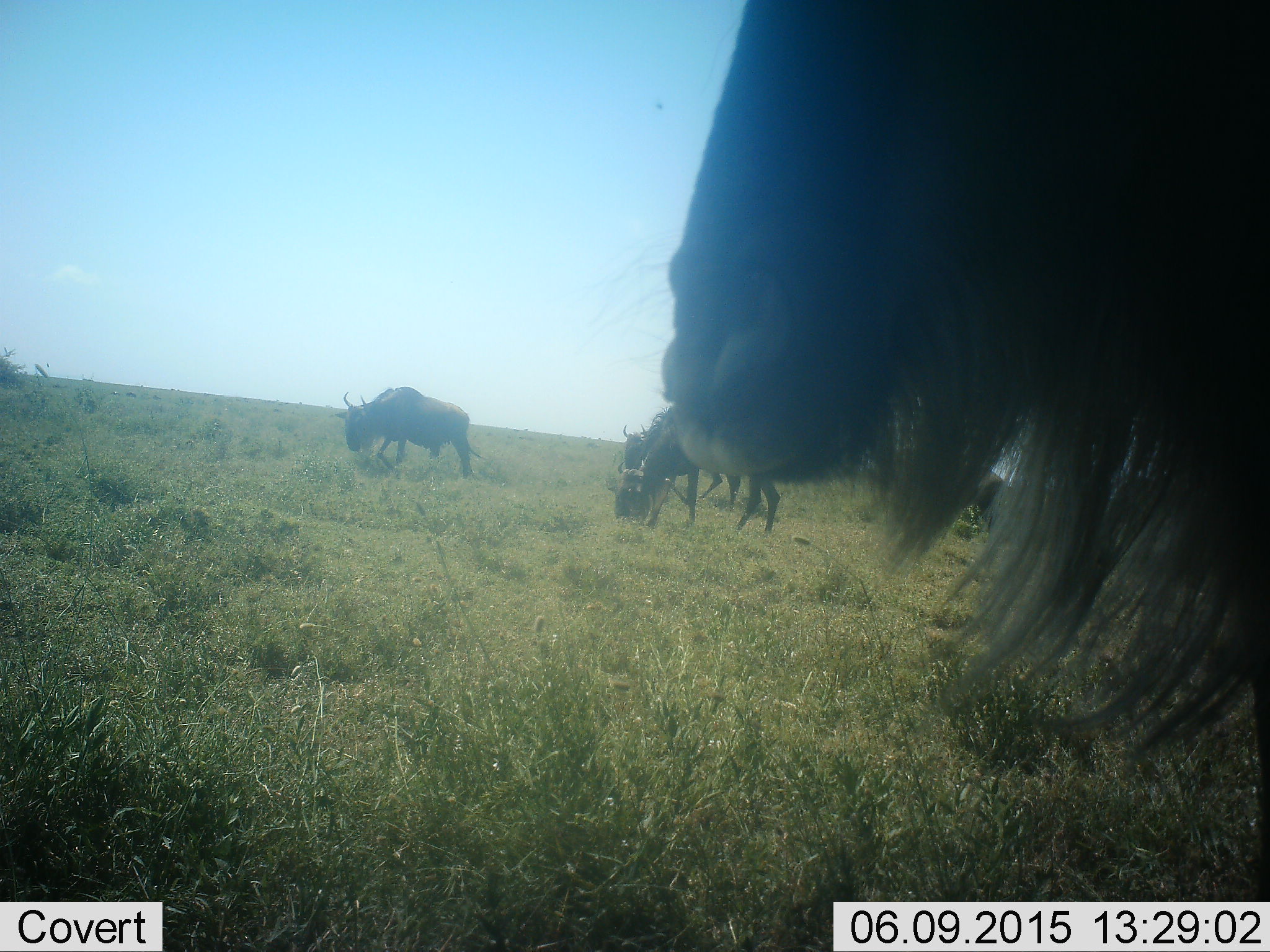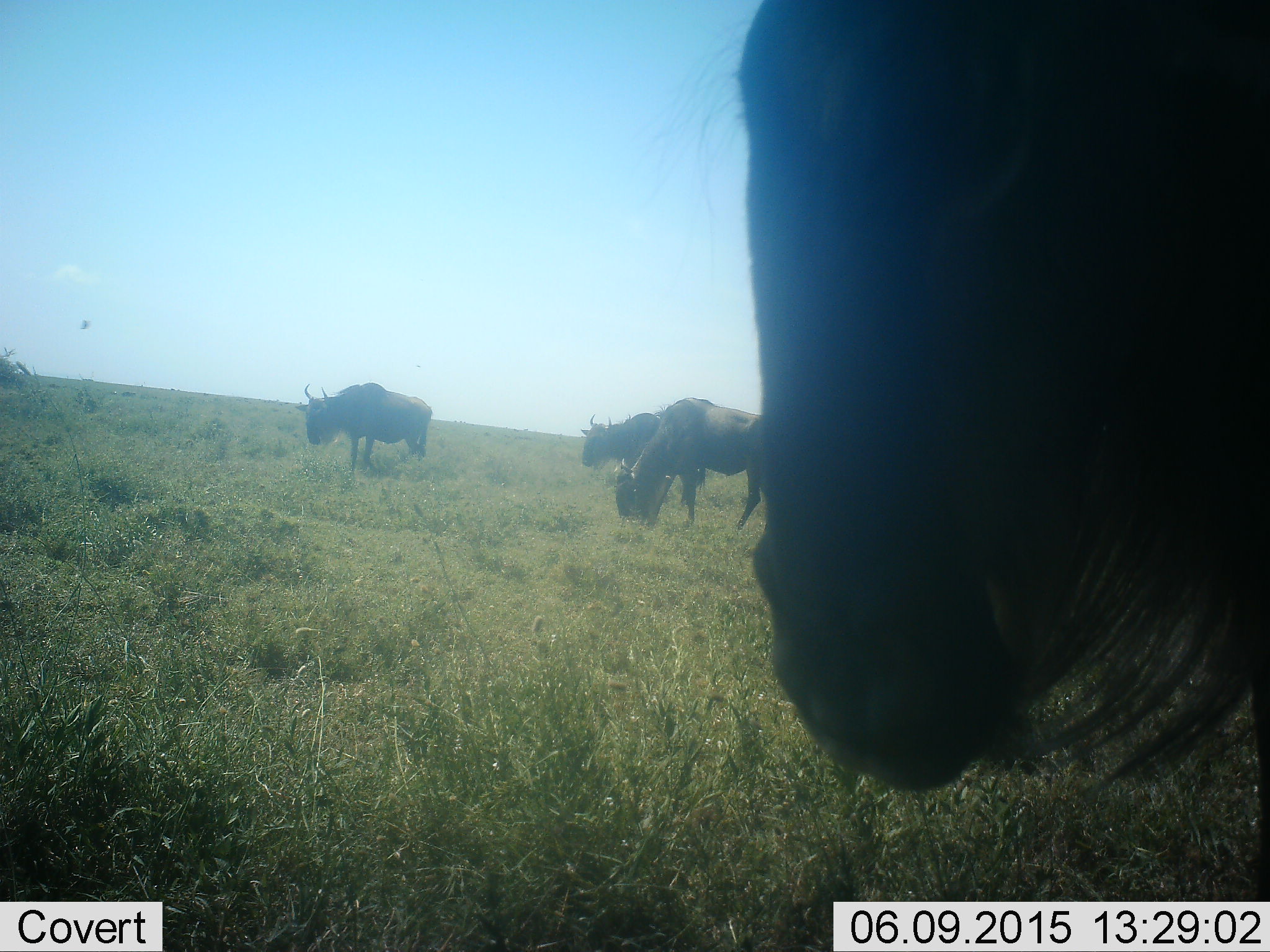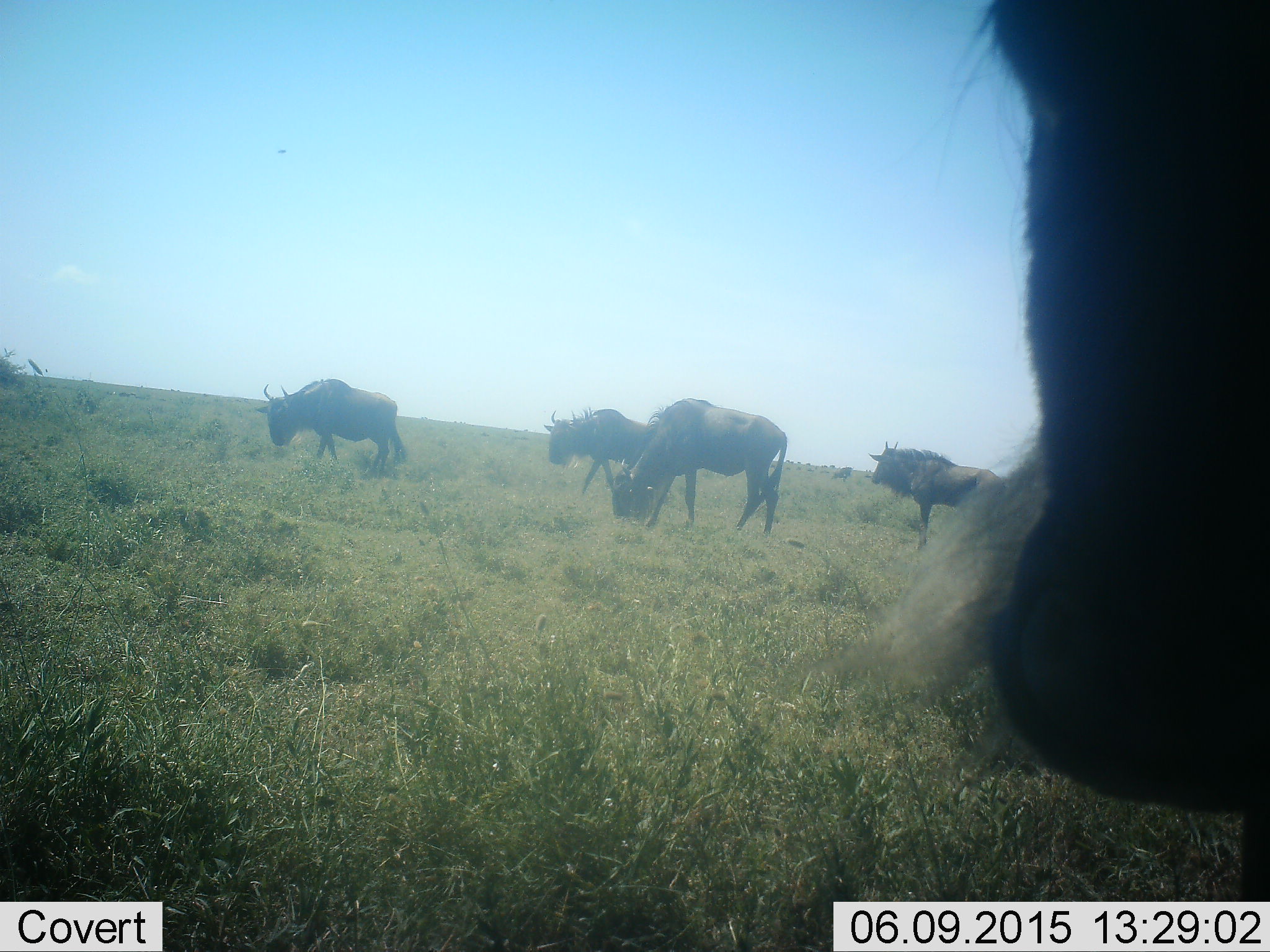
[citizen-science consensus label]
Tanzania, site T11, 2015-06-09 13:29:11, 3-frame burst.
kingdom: Animalia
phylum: Chordata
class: Mammalia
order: Artiodactyla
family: Bovidae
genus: Connochaetes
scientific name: Connochaetes taurinus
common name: blue wildebeest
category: wildebeest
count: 5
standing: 60%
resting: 10%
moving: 50%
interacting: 0%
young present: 10%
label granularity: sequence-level